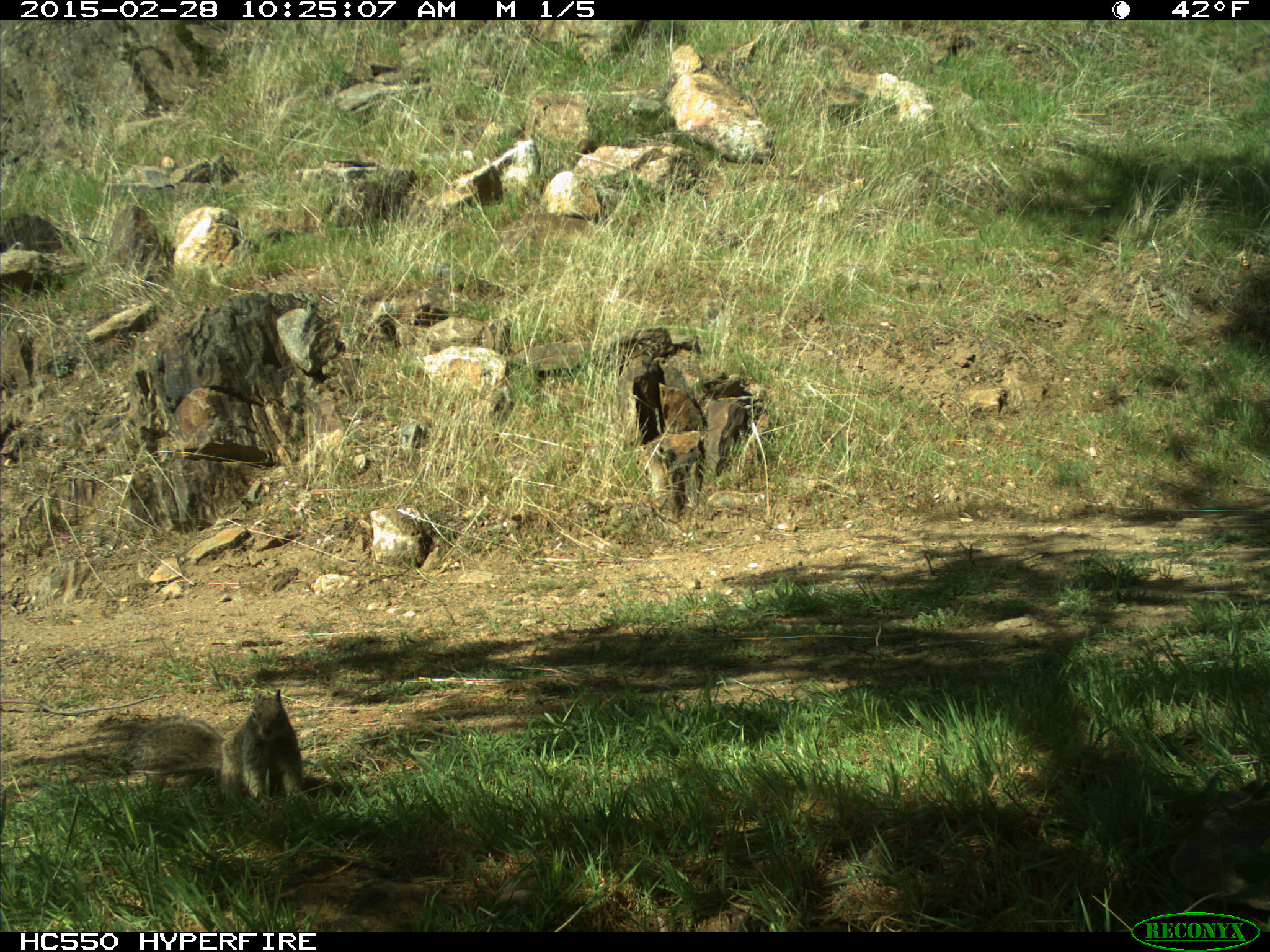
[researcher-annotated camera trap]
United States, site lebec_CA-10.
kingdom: Animalia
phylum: Chordata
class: Mammalia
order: Rodentia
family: Sciuridae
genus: Sciurus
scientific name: Sciurus carolinensis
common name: eastern gray squirrel